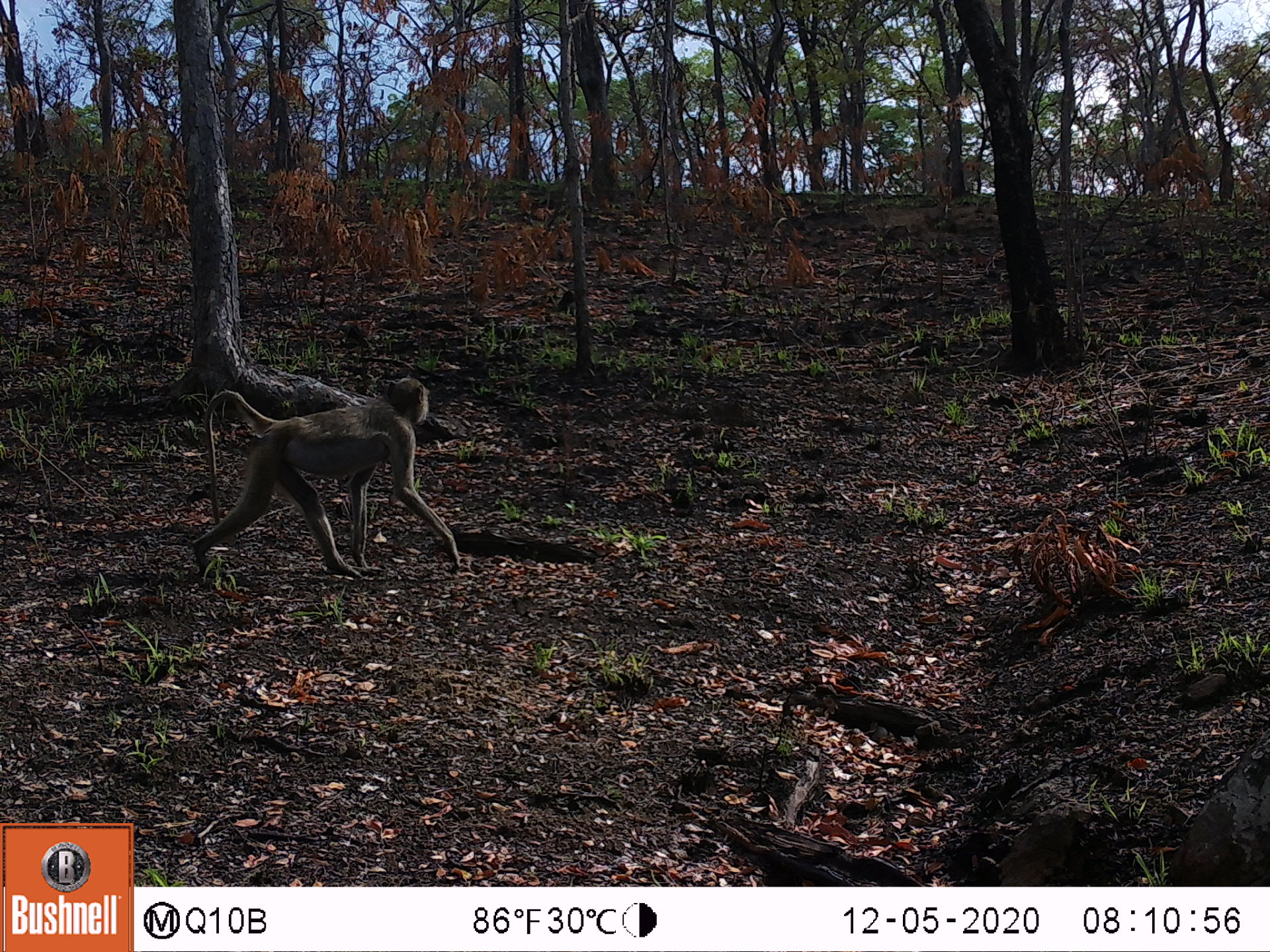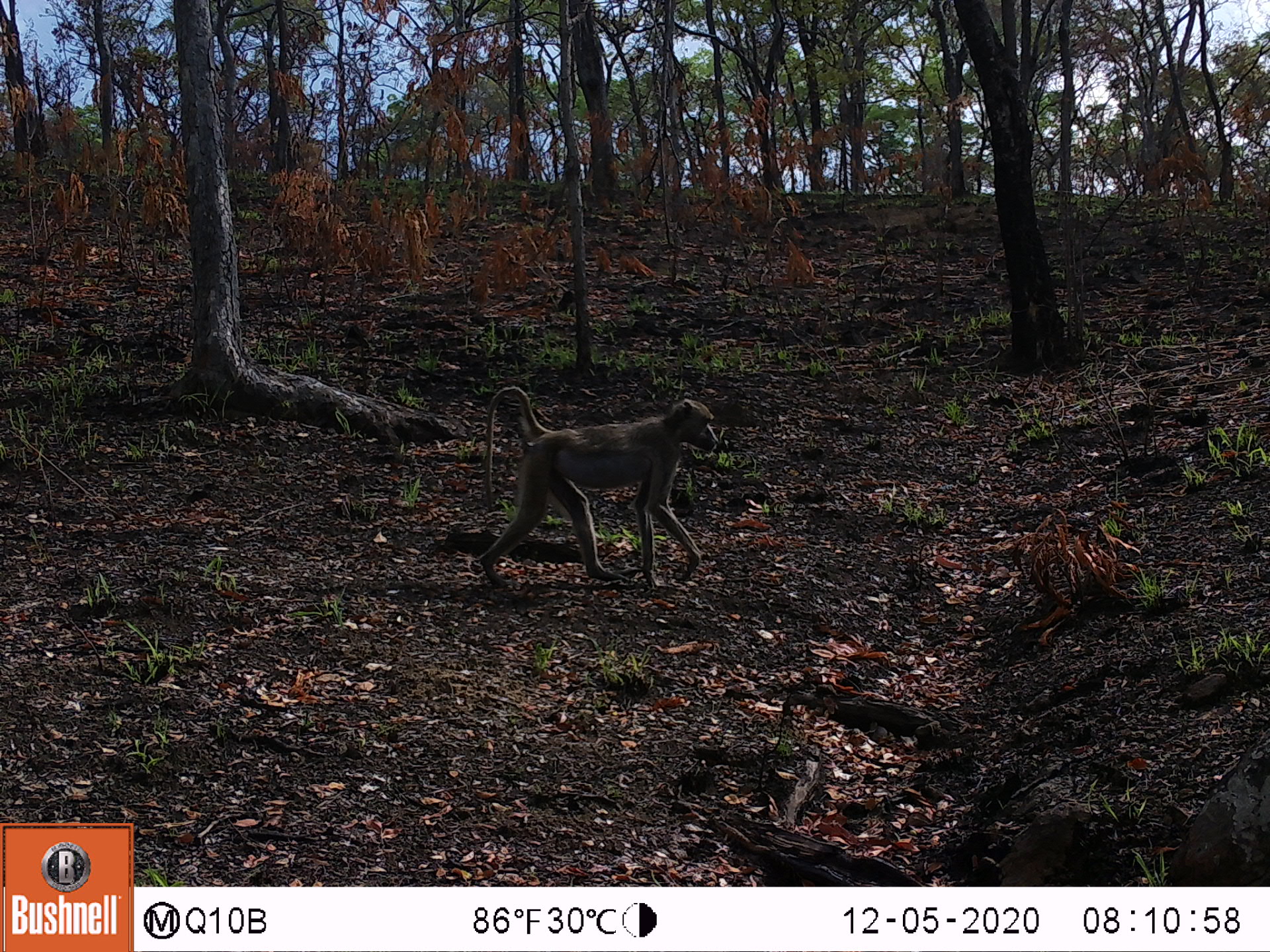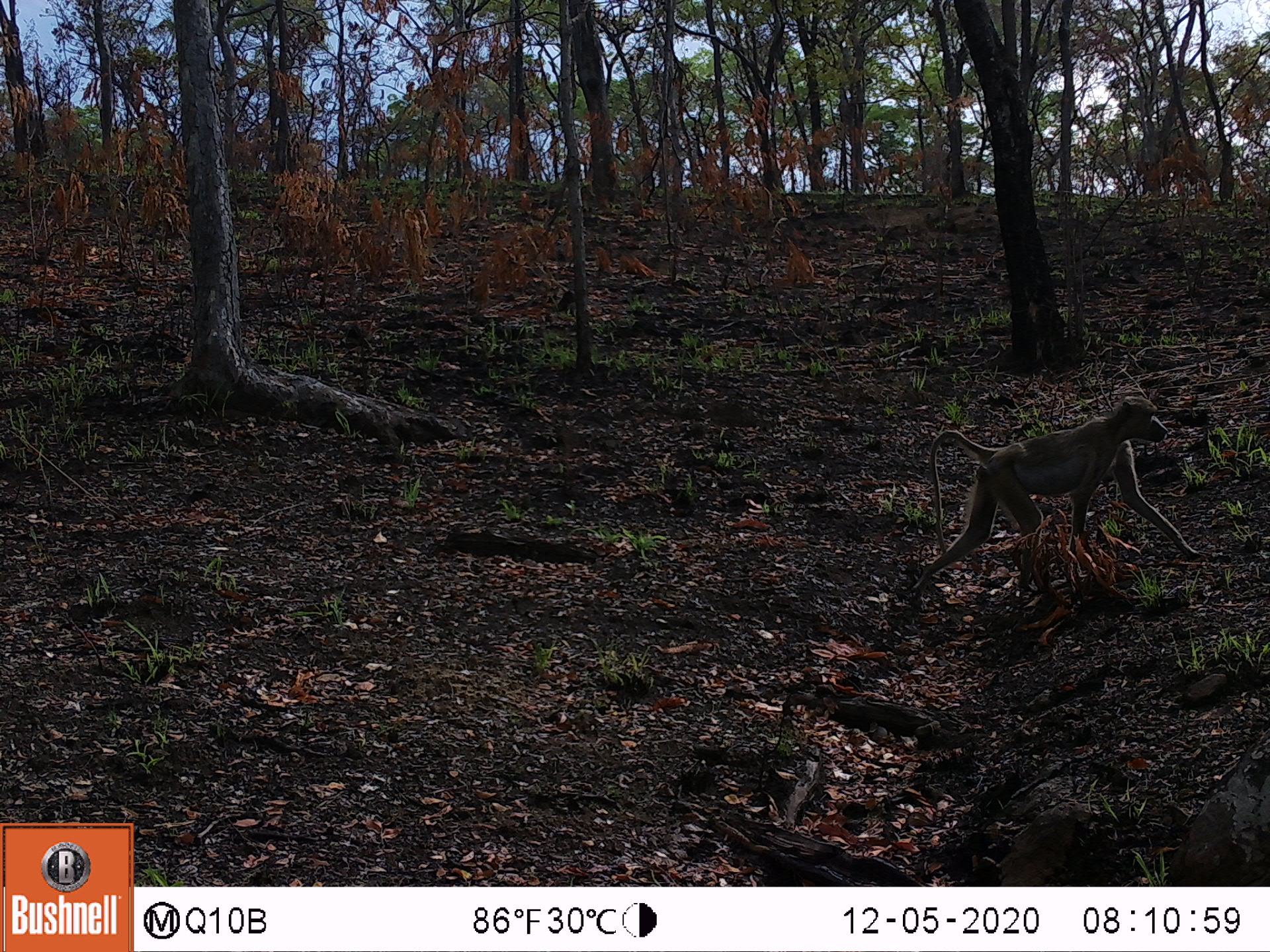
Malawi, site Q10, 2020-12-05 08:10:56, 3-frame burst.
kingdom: Animalia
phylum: Chordata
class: Mammalia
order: Primates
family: Cercopithecidae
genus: Papio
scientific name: Papio cynocephalus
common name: yellow baboon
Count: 1.